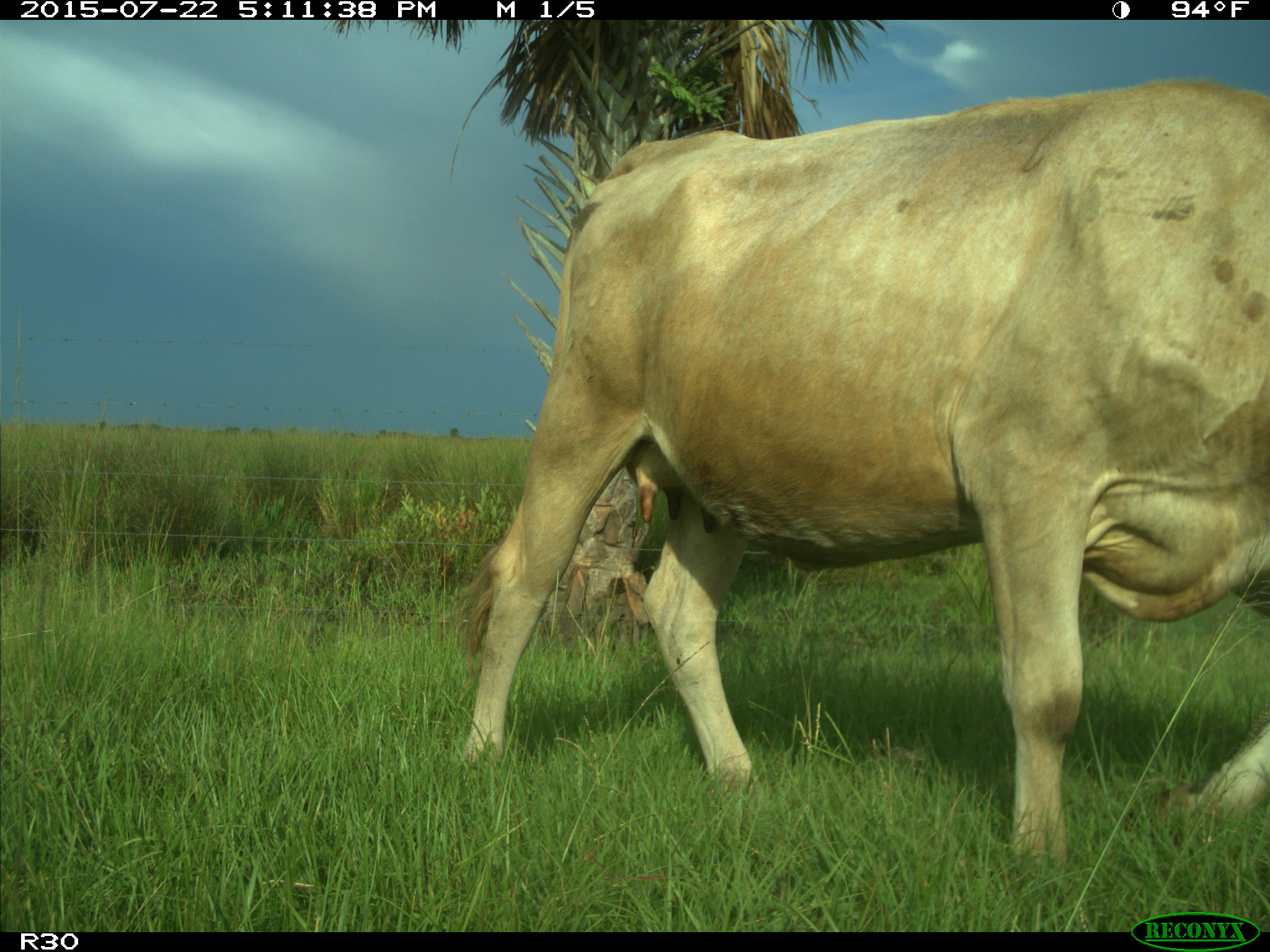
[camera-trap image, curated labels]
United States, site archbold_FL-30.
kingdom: Animalia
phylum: Chordata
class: Mammalia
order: Artiodactyla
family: Bovidae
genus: Bos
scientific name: Bos taurus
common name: domestic cow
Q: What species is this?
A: Bos taurus (domestic cow).